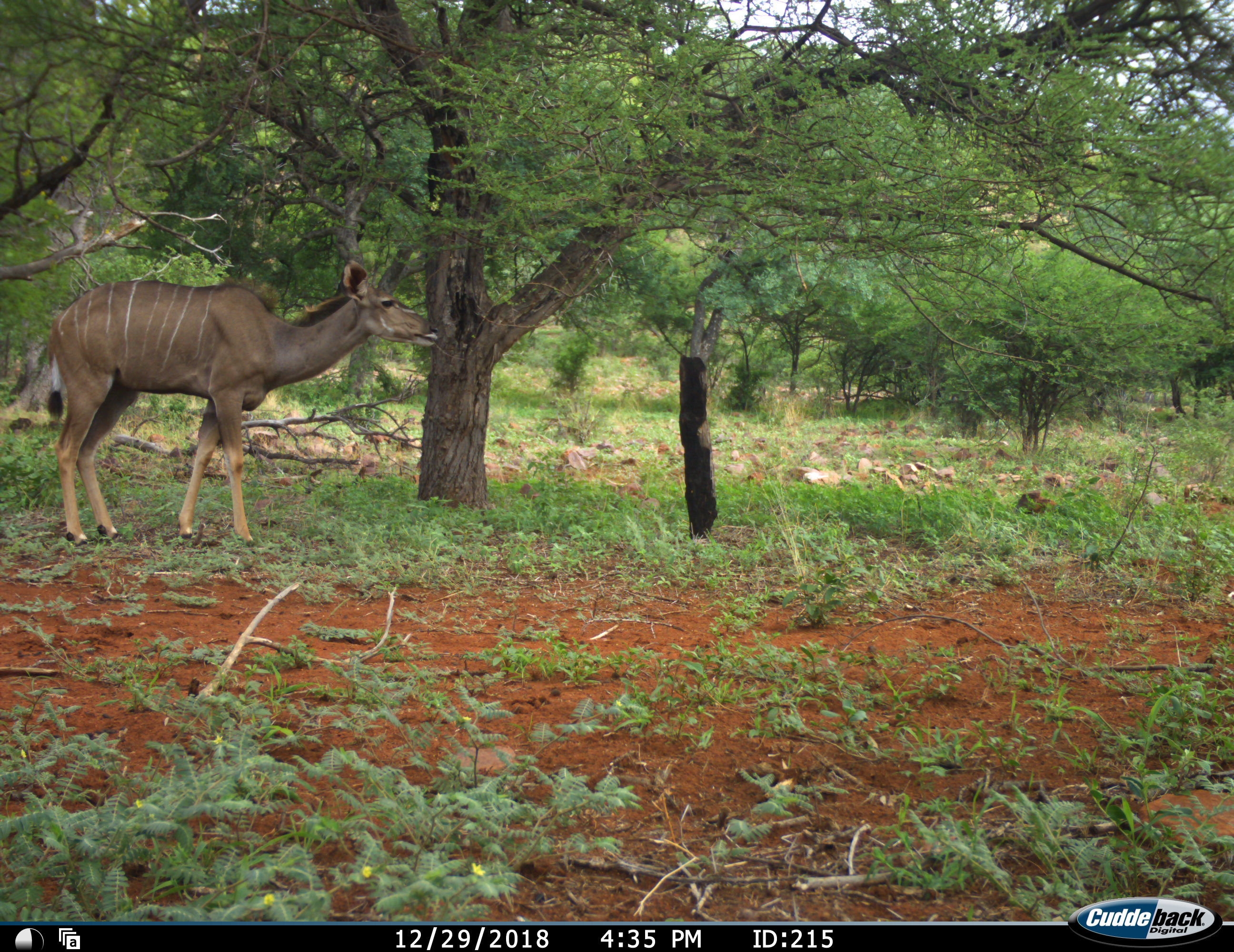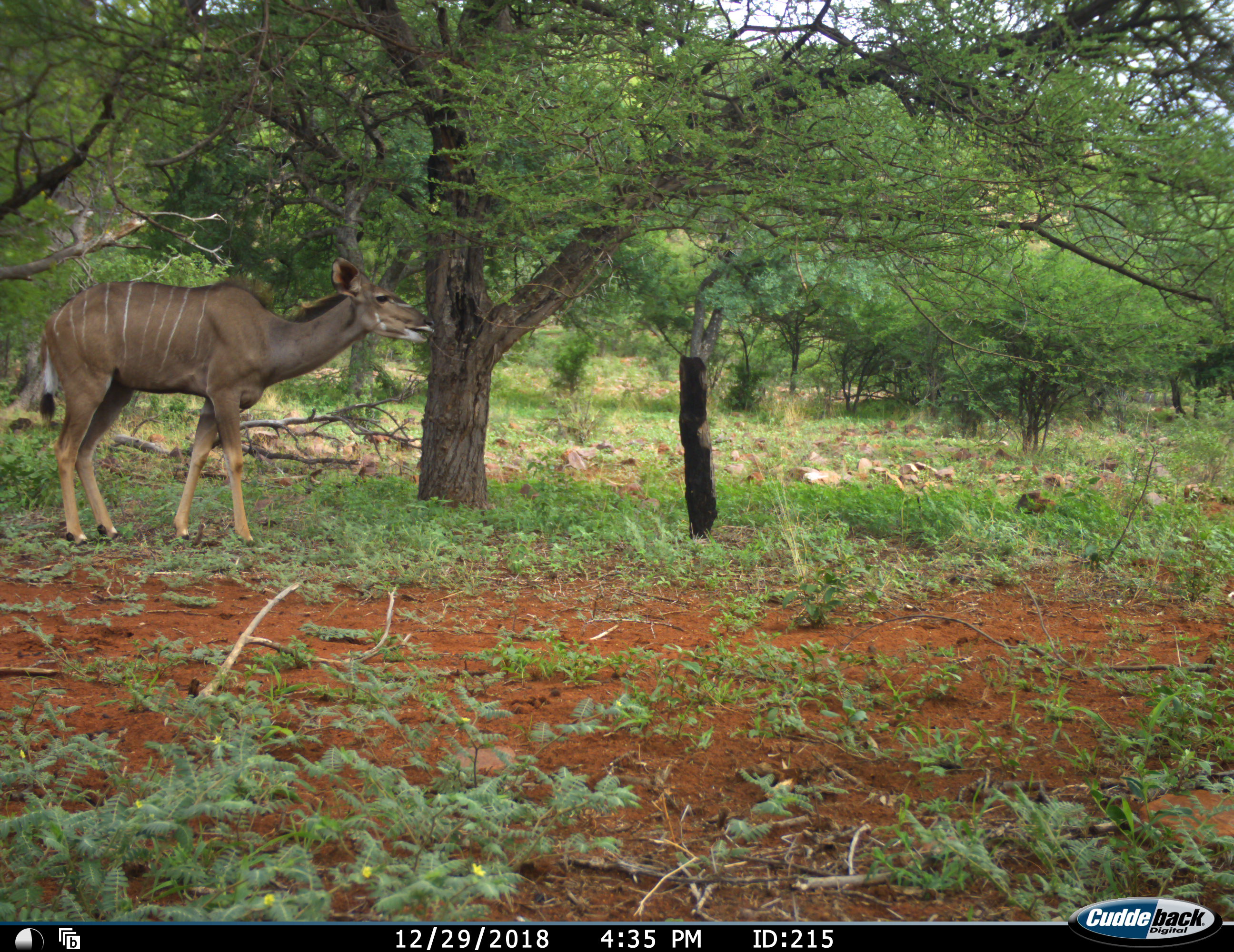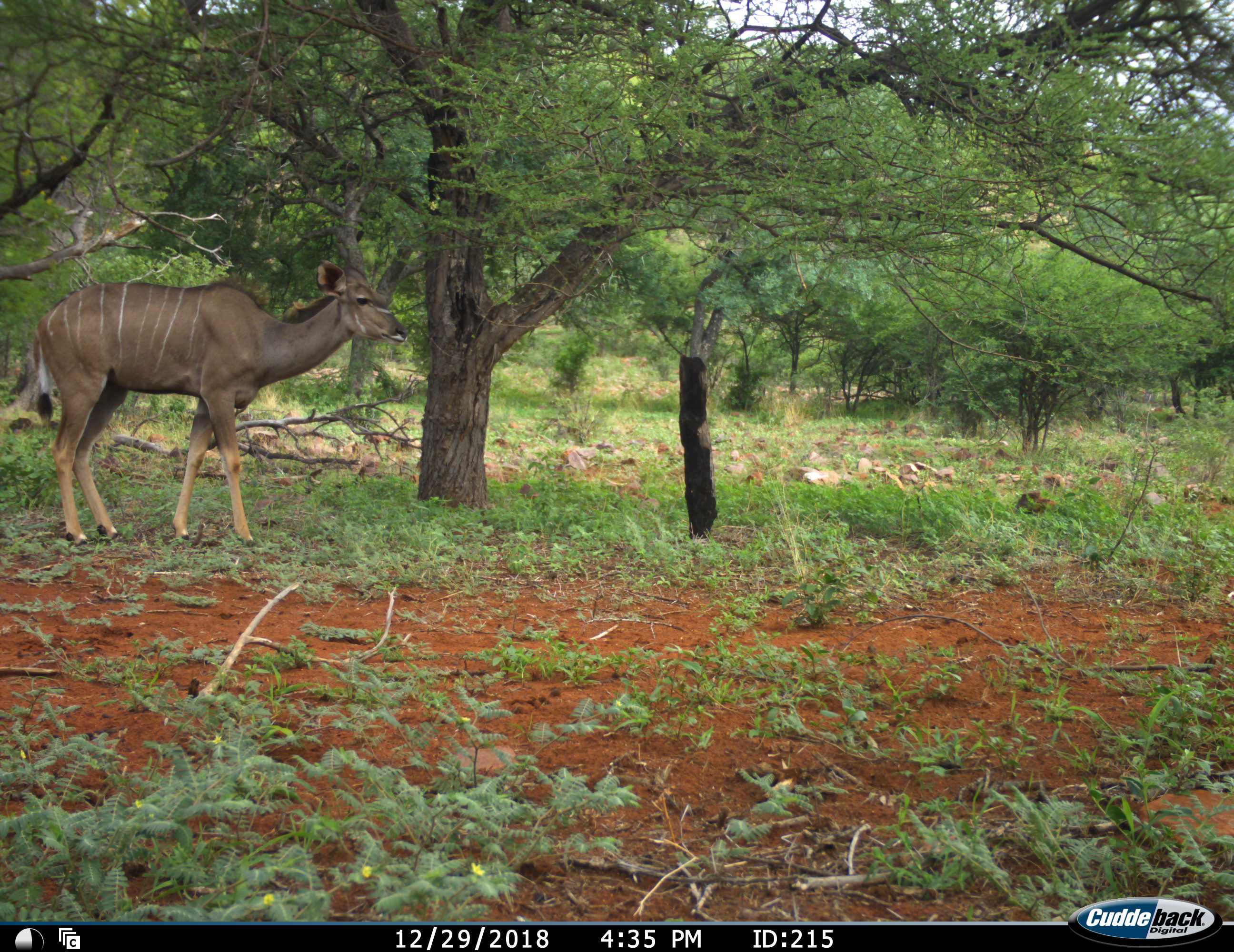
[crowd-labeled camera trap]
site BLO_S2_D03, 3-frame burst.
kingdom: Animalia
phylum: Chordata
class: Mammalia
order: Artiodactyla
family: Bovidae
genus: Tragelaphus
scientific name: Tragelaphus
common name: kudu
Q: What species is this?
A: Kudu (Tragelaphus).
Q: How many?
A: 1.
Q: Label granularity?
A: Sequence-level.